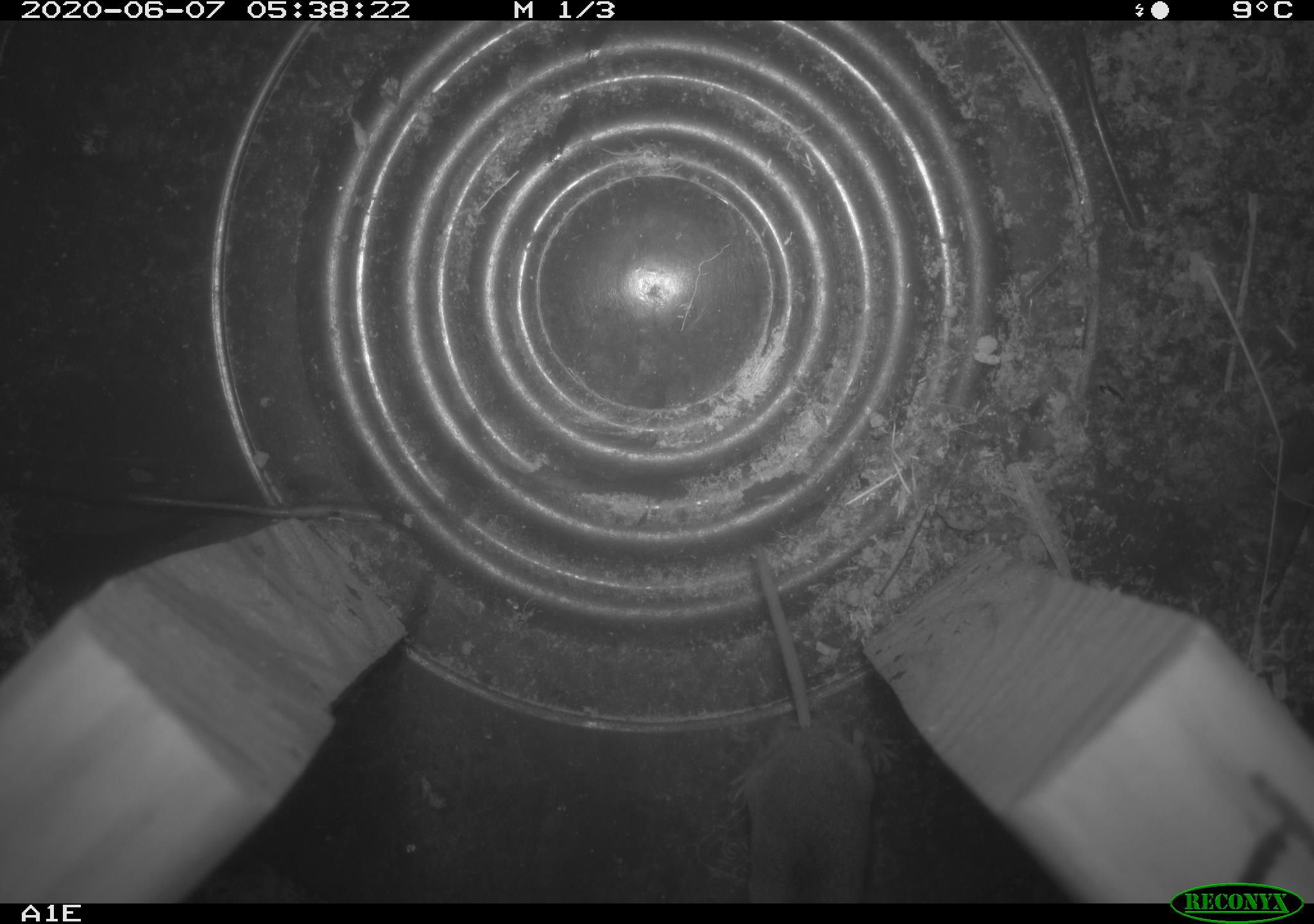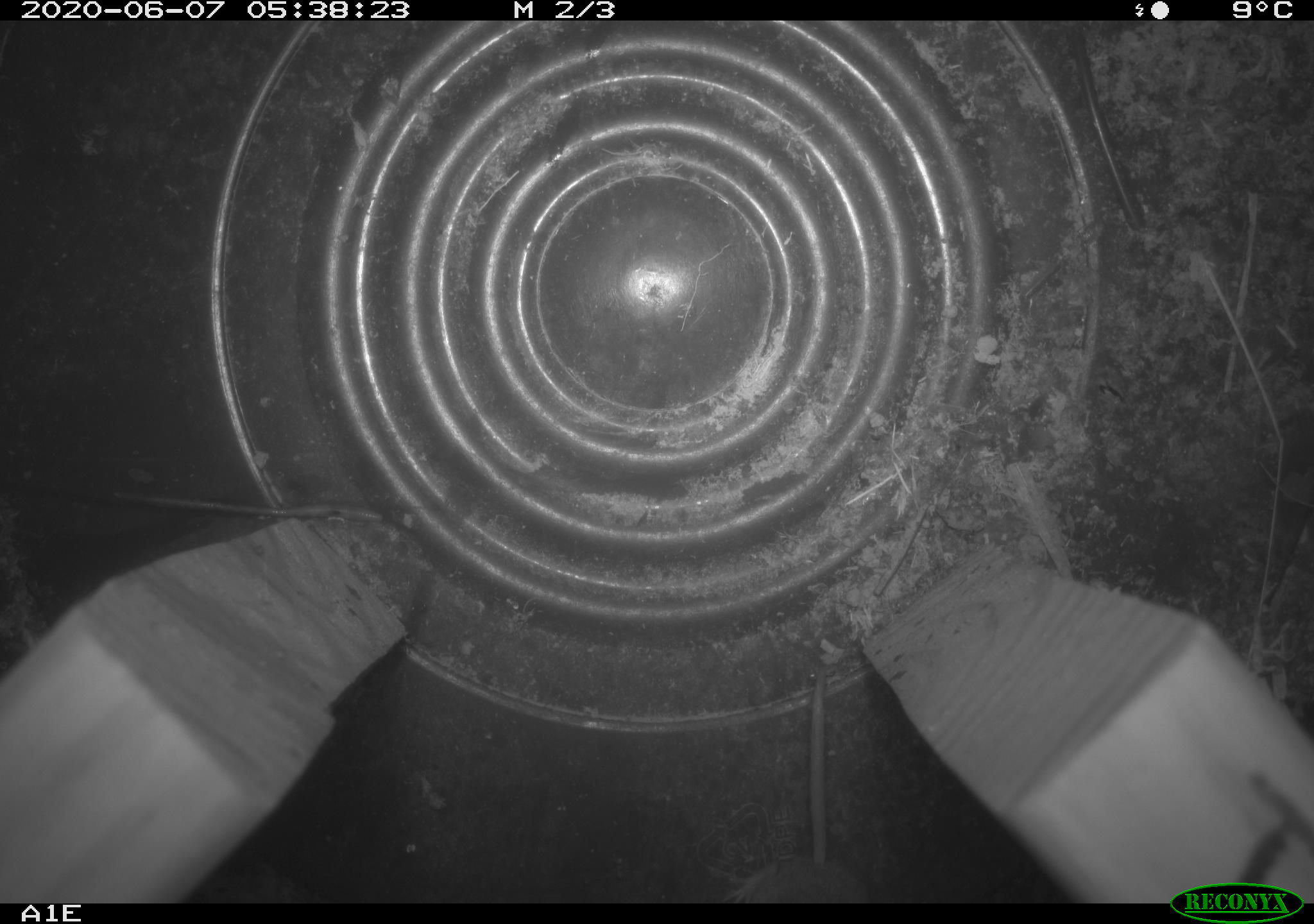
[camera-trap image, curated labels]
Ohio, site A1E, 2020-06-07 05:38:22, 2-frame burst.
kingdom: Animalia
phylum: Chordata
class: Mammalia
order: Eulipotyphla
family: Soricidae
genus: Sorex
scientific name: Sorex cinereus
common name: masked shrew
Masked shrew (Sorex cinereus).